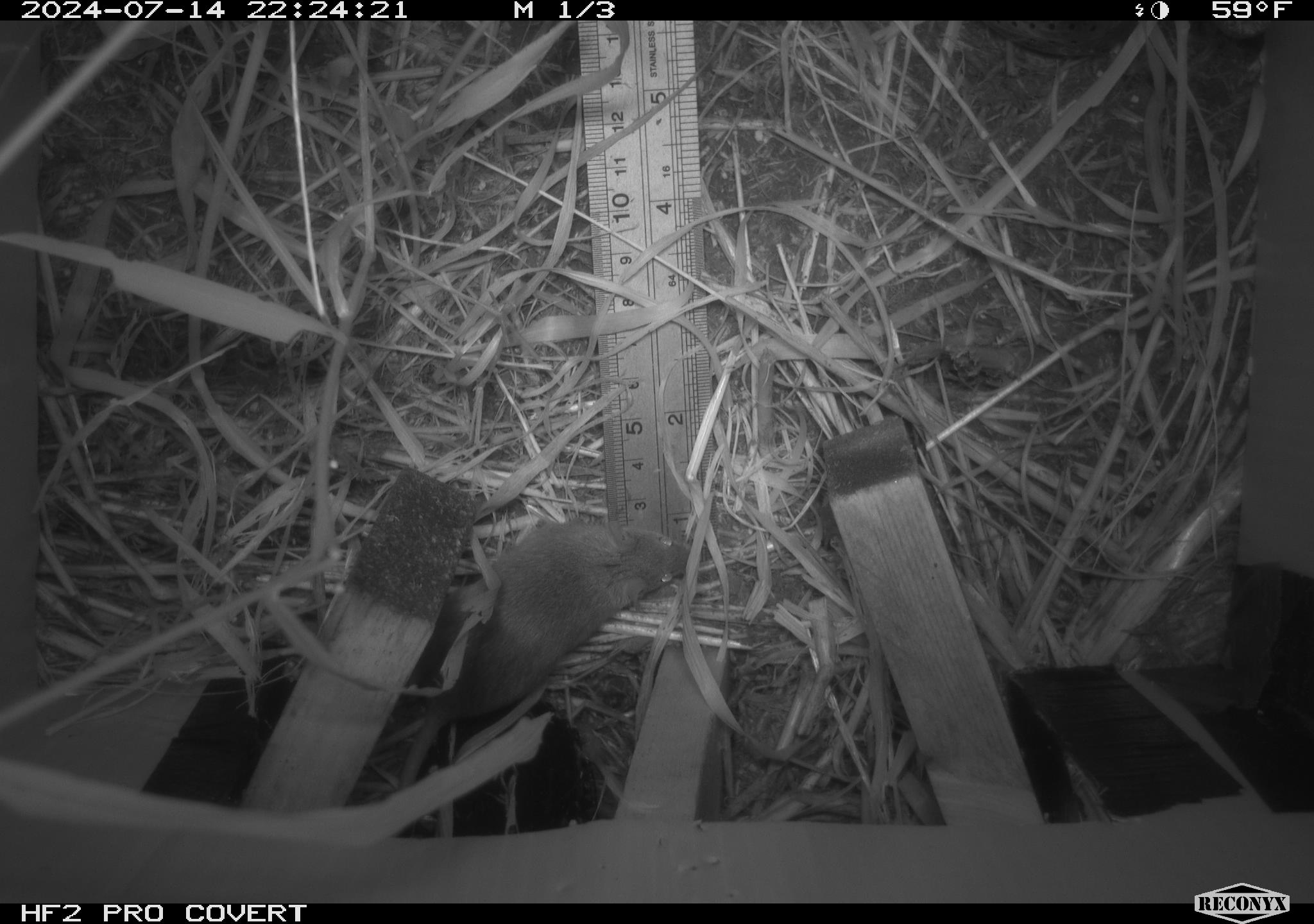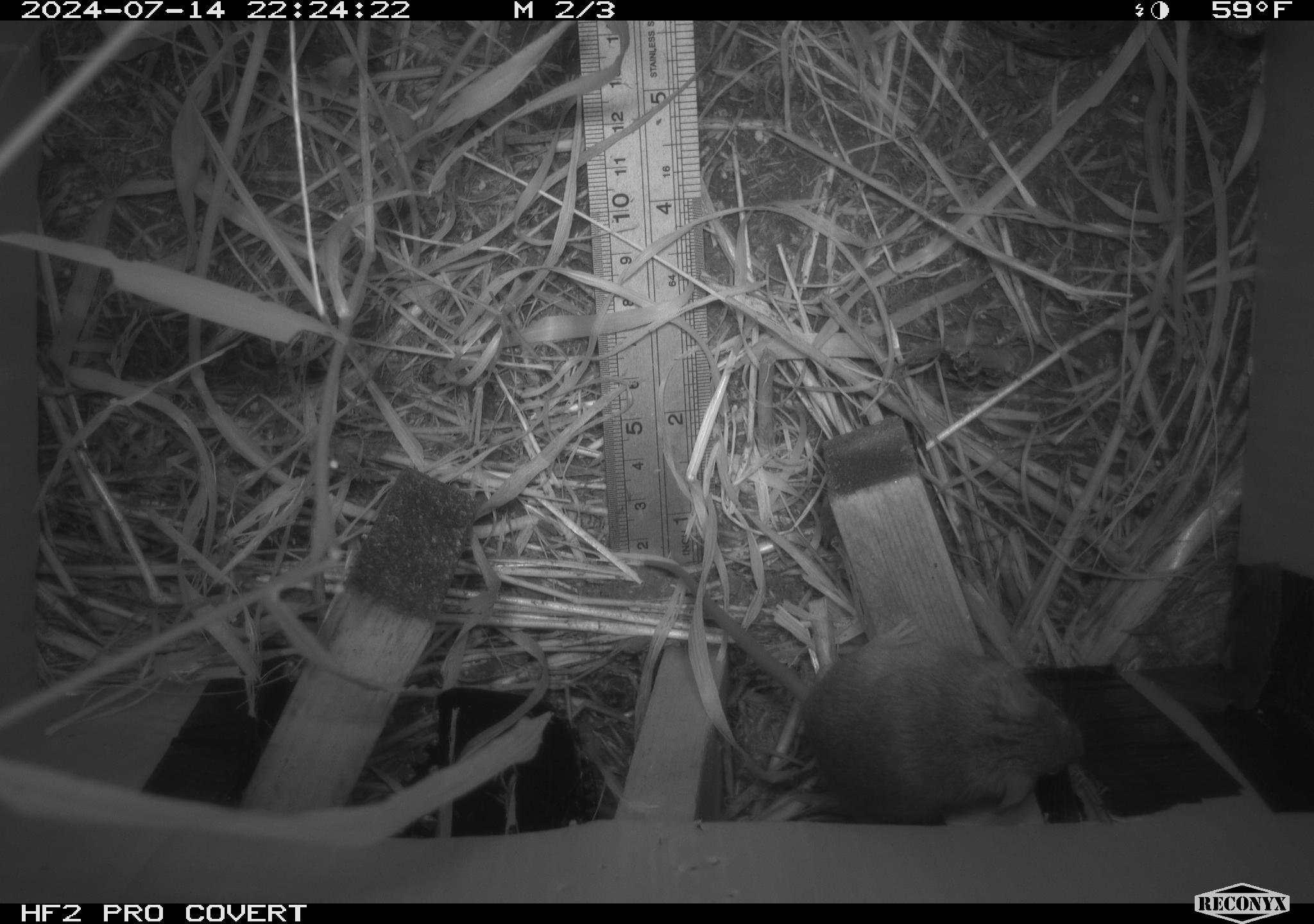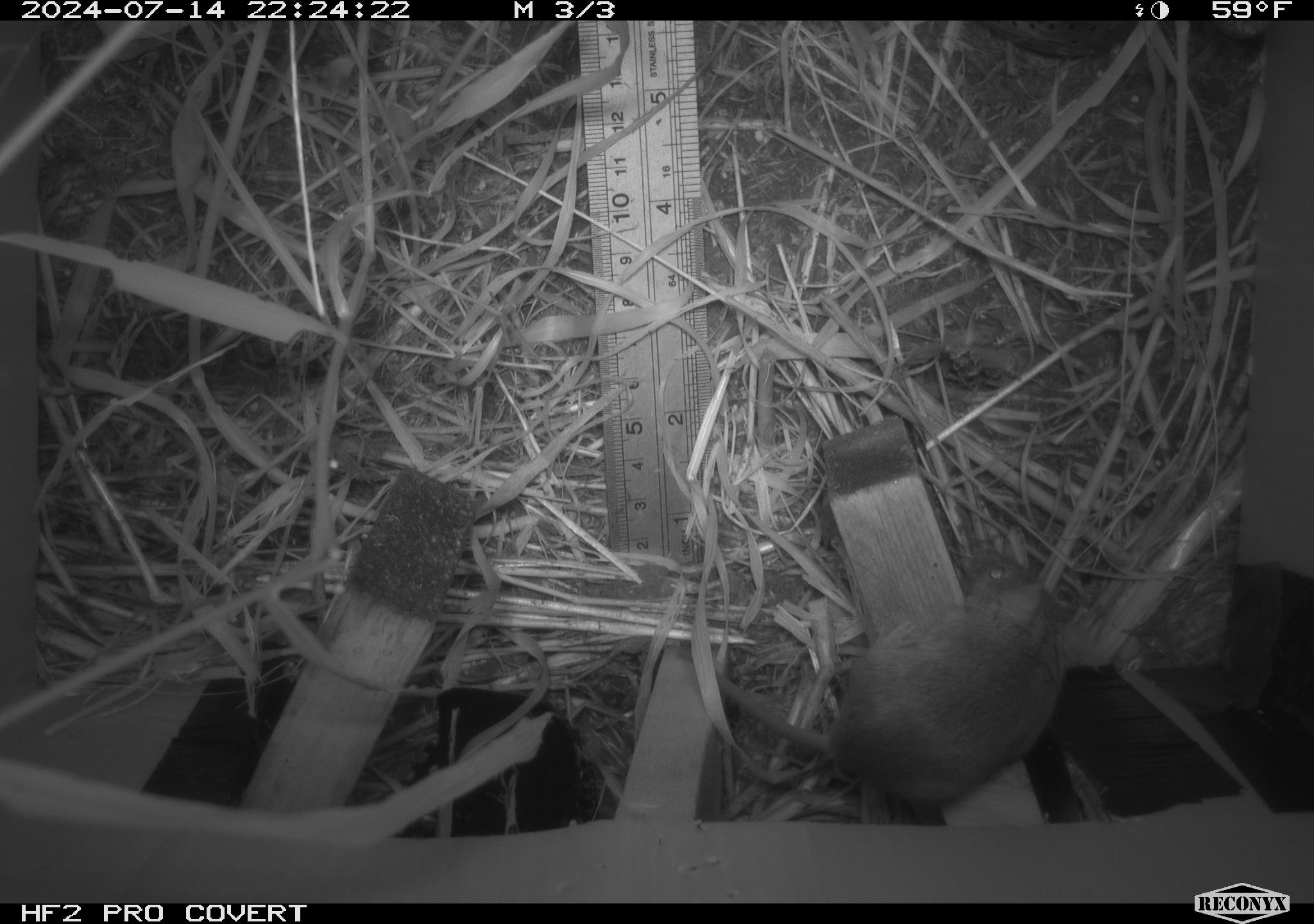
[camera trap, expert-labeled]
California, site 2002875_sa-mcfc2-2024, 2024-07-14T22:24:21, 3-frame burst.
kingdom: Animalia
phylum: Chordata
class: Mammalia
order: Rodentia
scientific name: Rodentia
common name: rodent